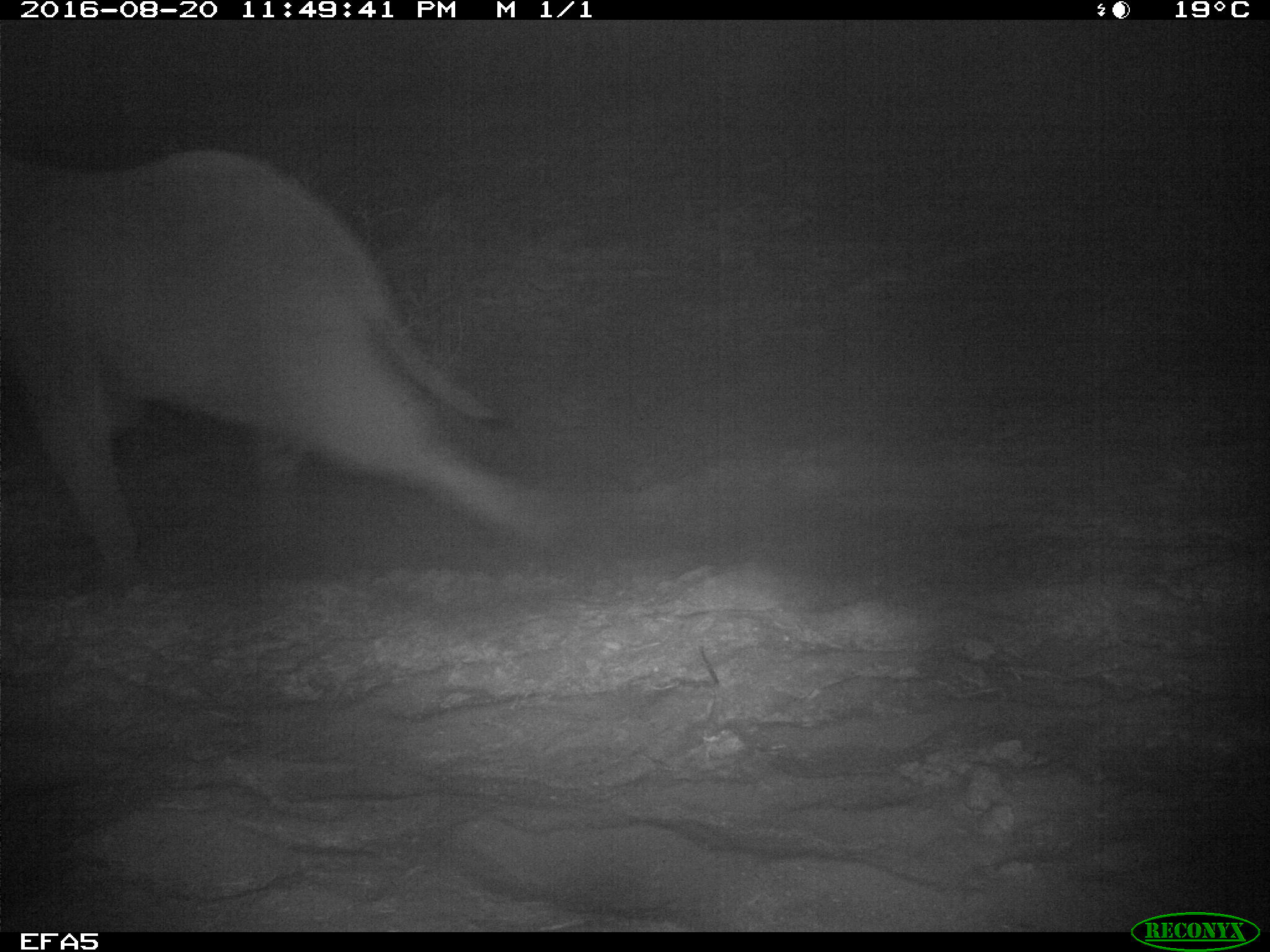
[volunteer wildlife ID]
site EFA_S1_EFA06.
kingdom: Animalia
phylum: Chordata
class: Mammalia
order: Proboscidea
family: Elephantidae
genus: Loxodonta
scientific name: Loxodonta africana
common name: african bush elephant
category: elephant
Elephant (african bush elephant) (Loxodonta africana), count 1. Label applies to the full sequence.